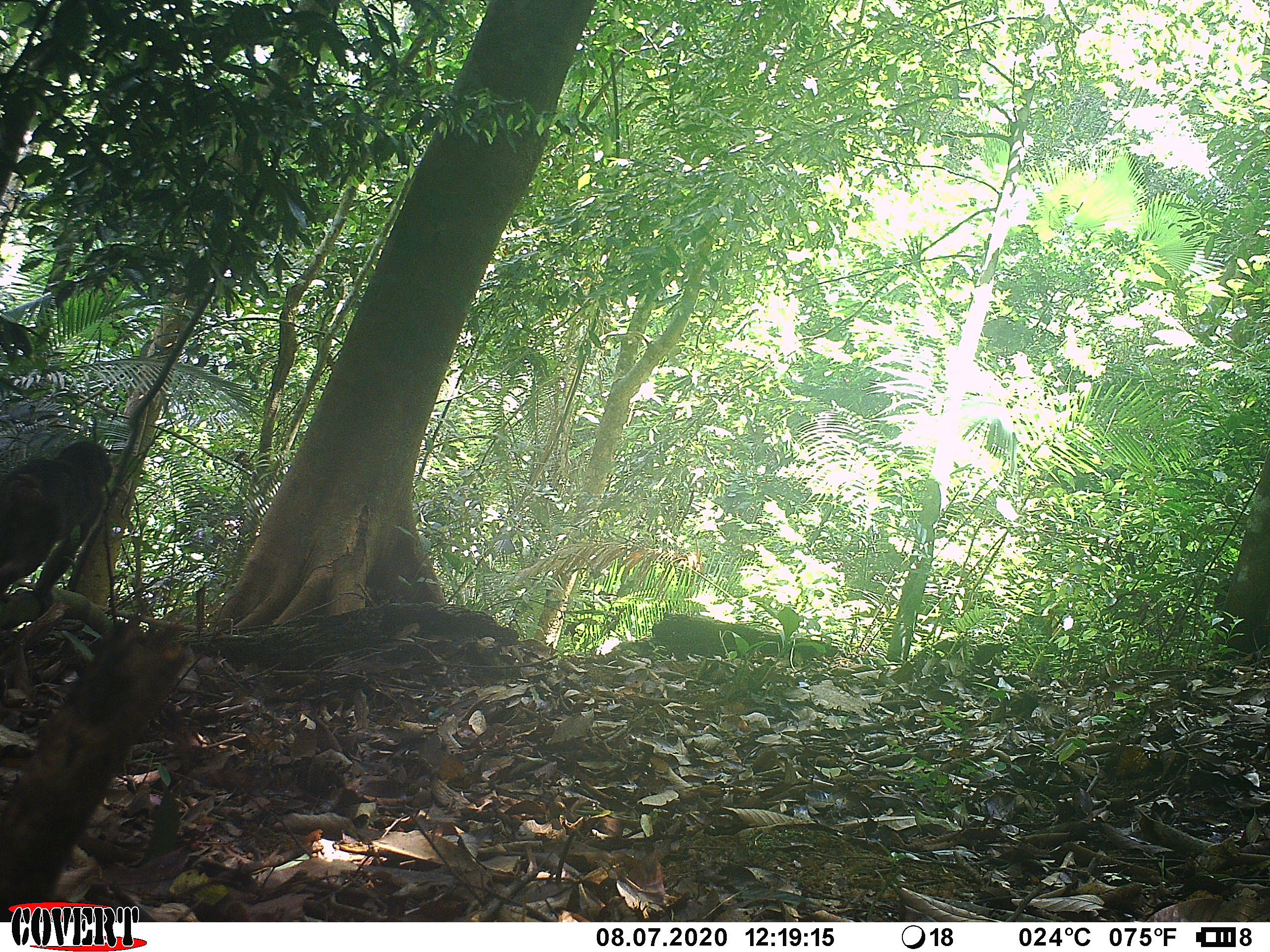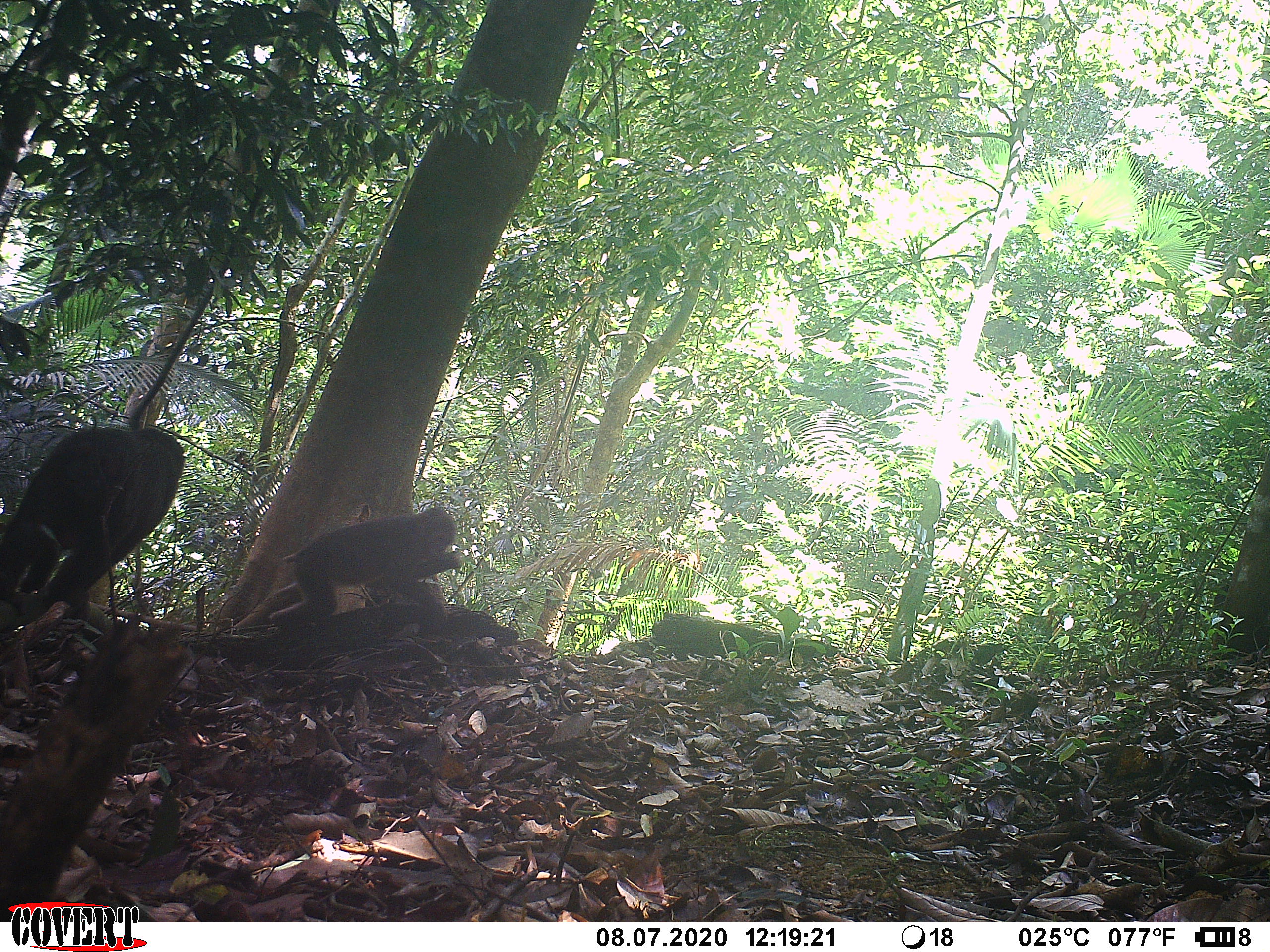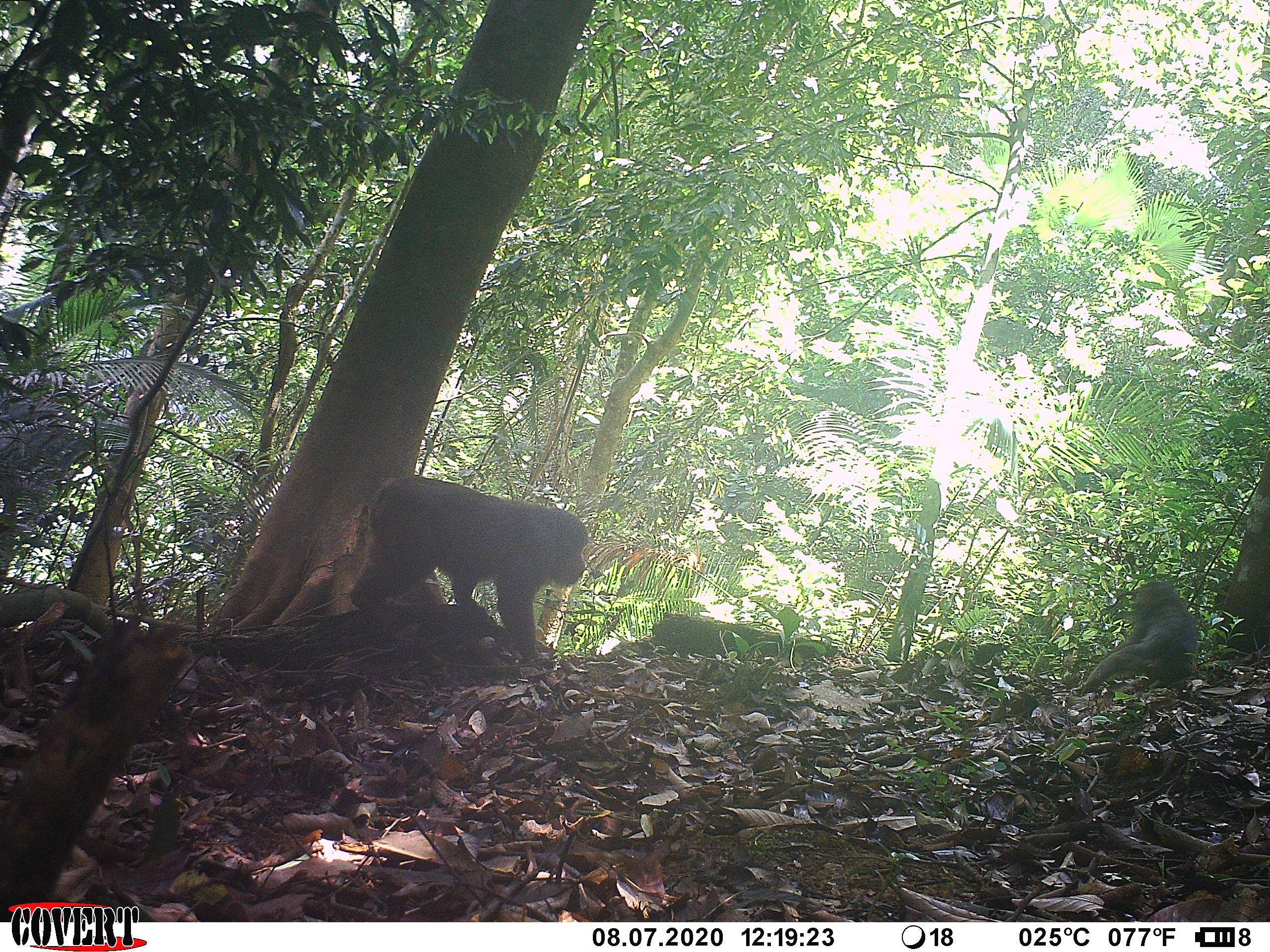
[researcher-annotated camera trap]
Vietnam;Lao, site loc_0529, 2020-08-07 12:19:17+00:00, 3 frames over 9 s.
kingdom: Animalia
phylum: Chordata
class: Mammalia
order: Primates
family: Cercopithecidae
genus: Macaca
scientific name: Macaca arctoides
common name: stump-tailed macaque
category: stump tailed macaque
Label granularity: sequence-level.